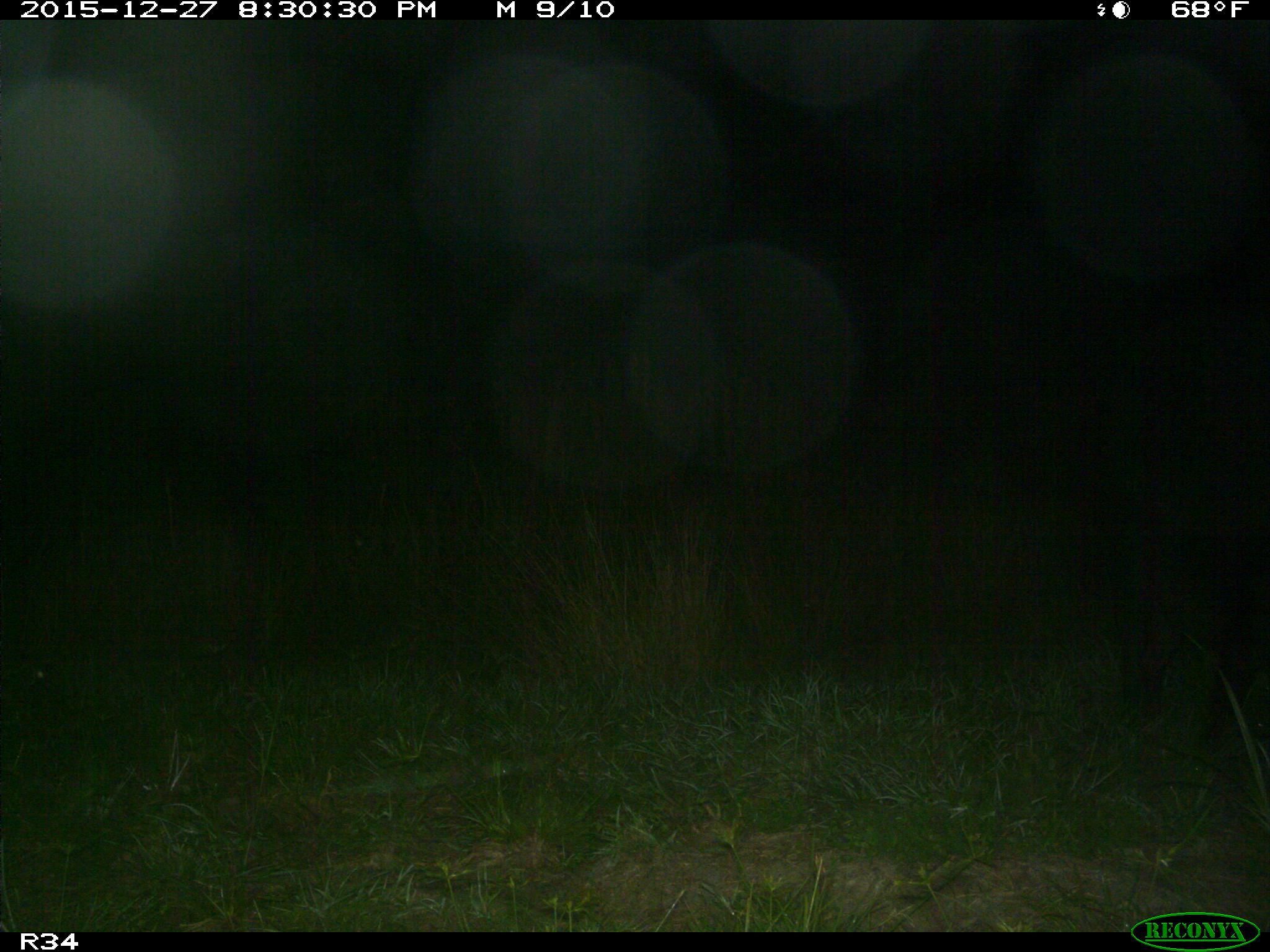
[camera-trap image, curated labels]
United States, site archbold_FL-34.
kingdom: Animalia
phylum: Chordata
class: Mammalia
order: Artiodactyla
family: Suidae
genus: Sus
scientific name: Sus scrofa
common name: wild boar